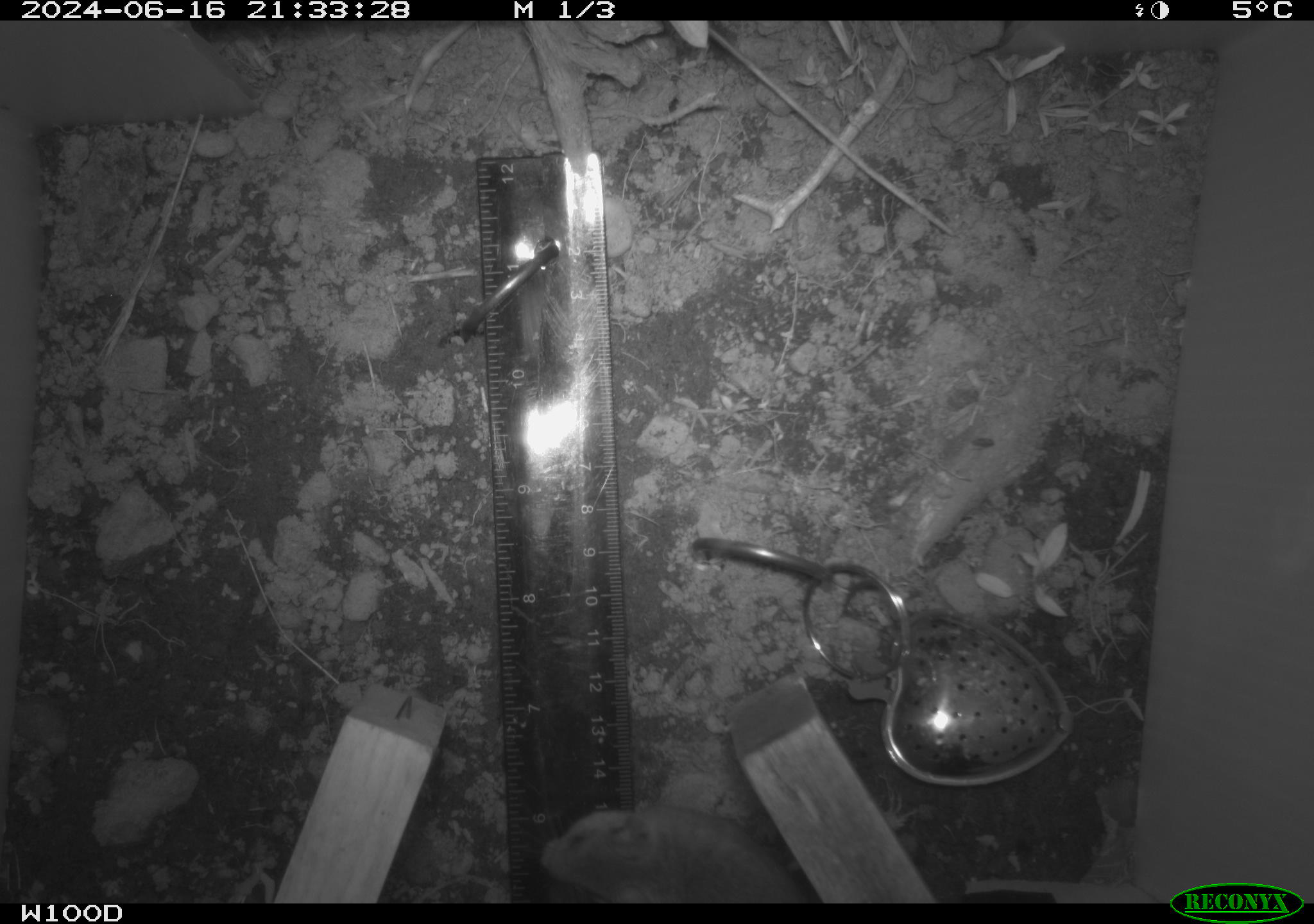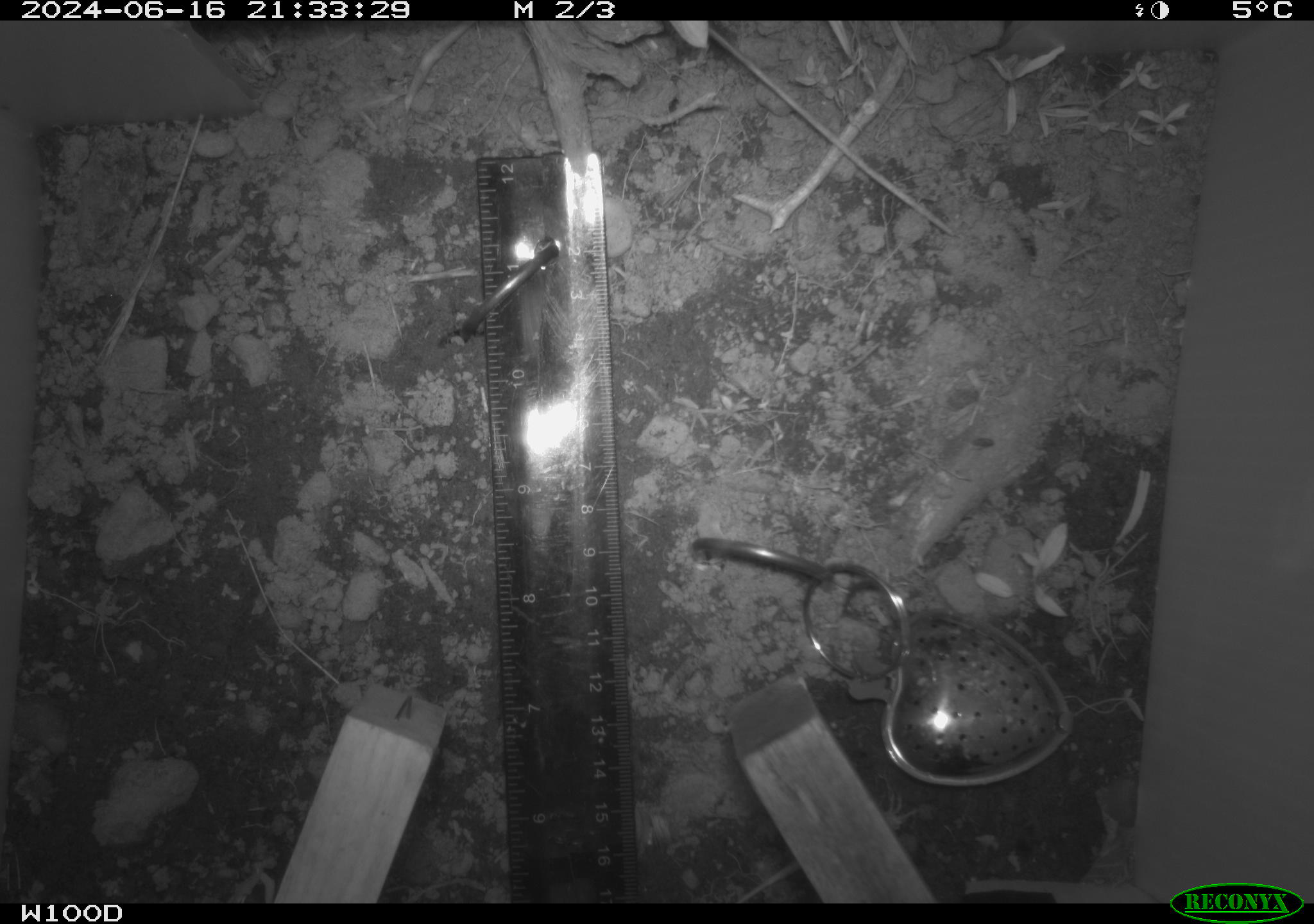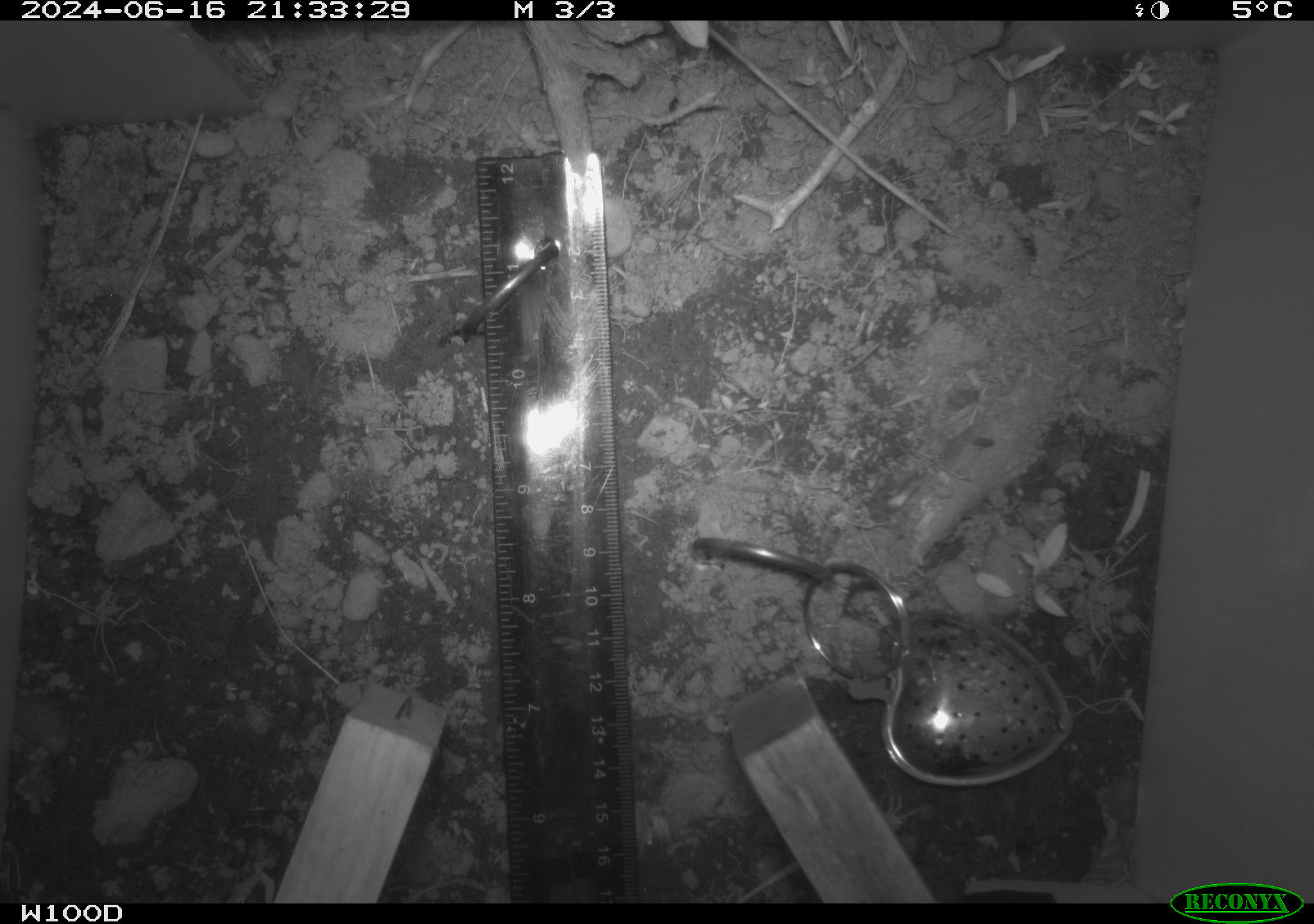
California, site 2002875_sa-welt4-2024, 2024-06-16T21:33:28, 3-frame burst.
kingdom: Animalia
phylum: Chordata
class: Mammalia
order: Rodentia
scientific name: Rodentia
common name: mouse species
Mouse species (Rodentia).